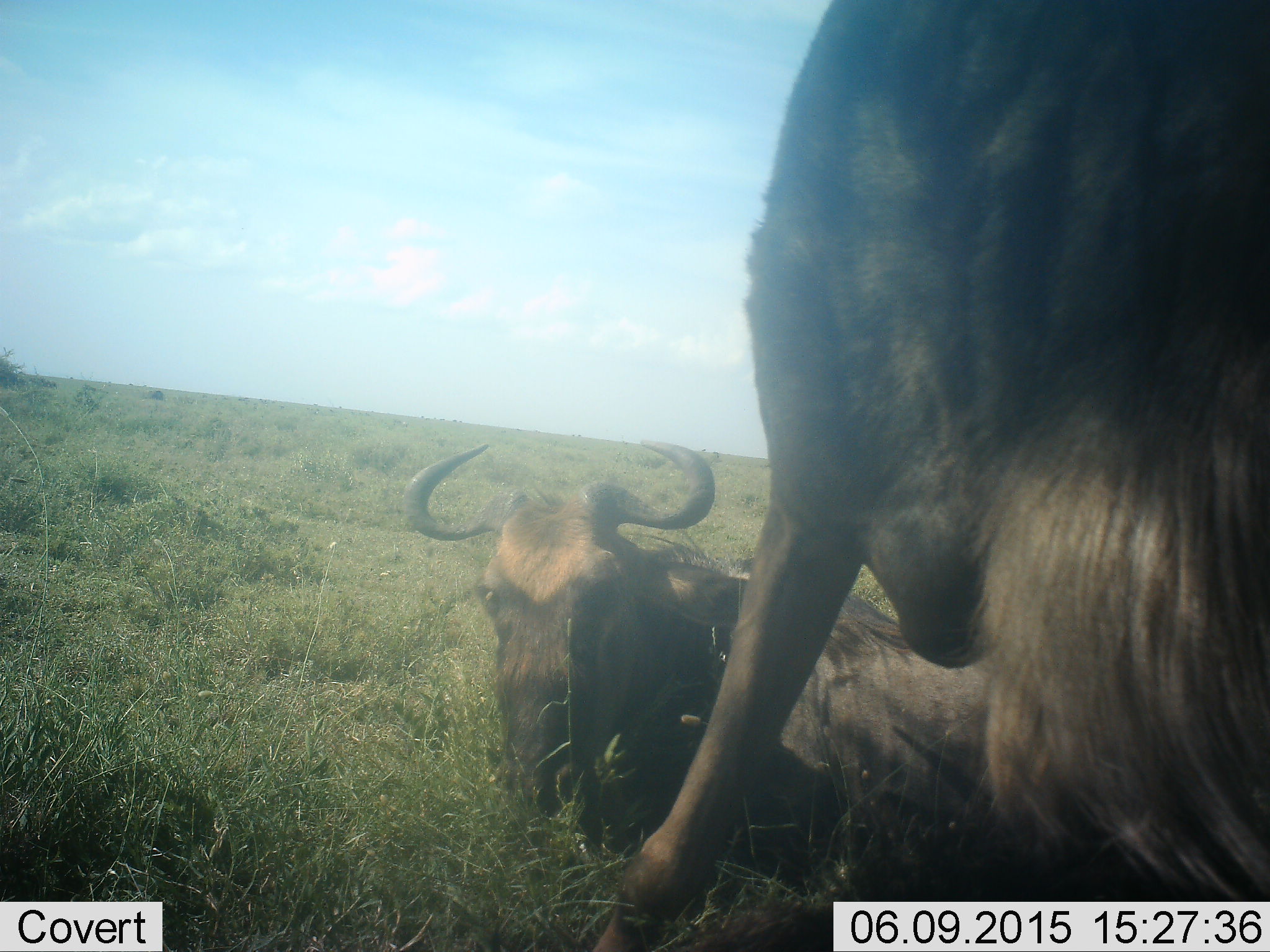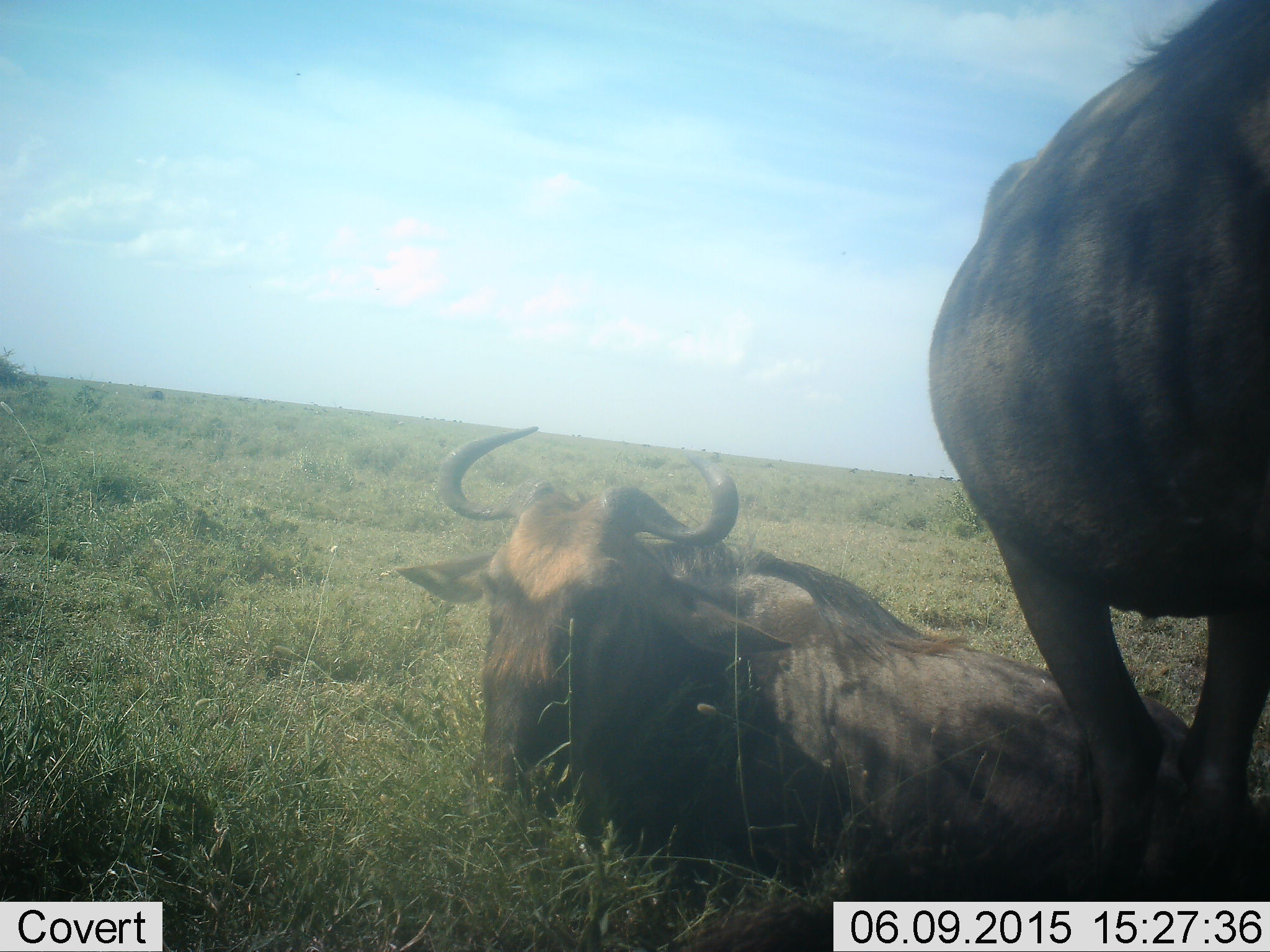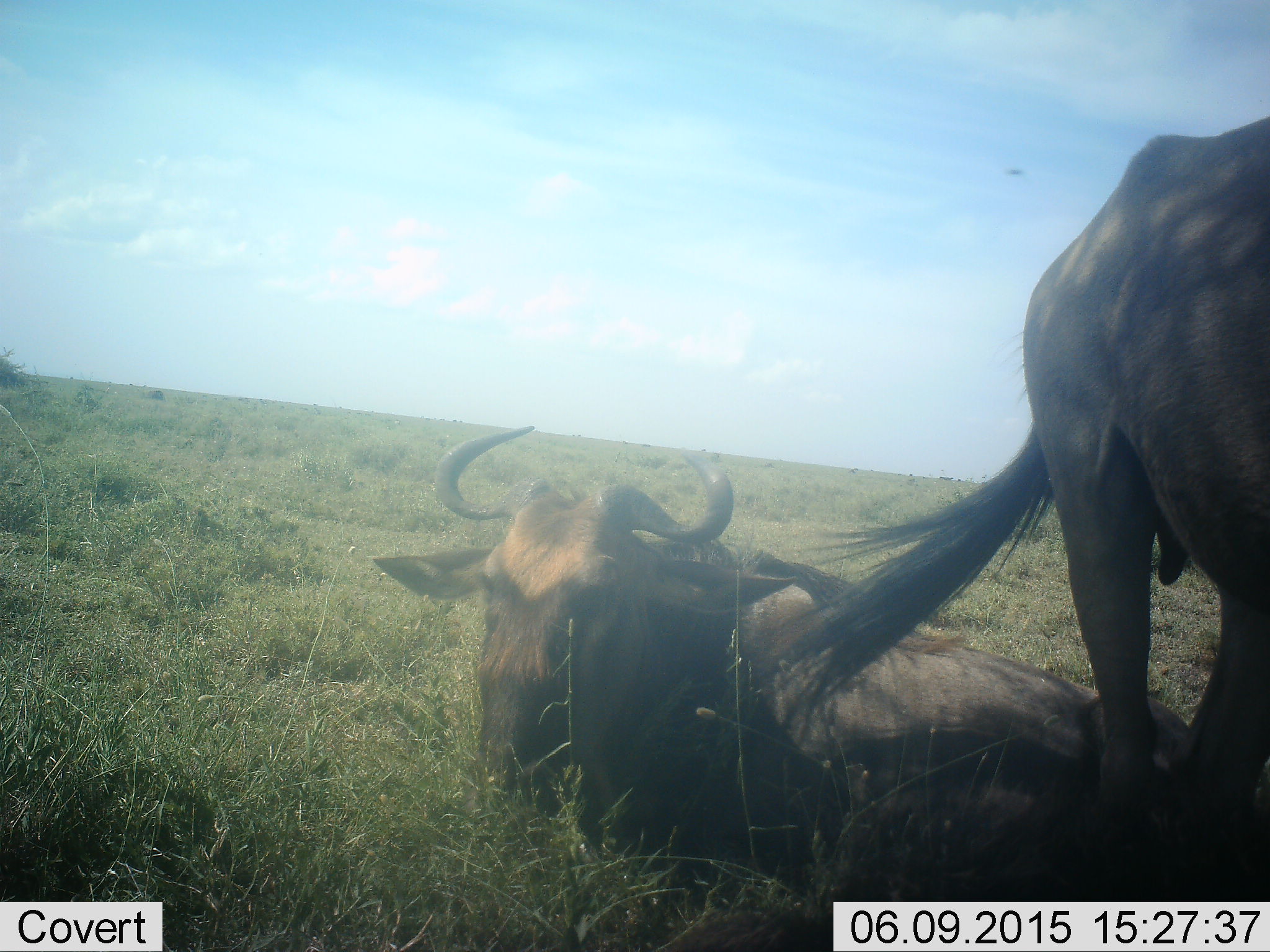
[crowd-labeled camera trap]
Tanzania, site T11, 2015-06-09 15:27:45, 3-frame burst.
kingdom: Animalia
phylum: Chordata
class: Mammalia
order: Artiodactyla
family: Bovidae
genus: Connochaetes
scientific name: Connochaetes taurinus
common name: blue wildebeest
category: wildebeest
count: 2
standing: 60%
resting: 100%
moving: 20%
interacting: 10%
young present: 0%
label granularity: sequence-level